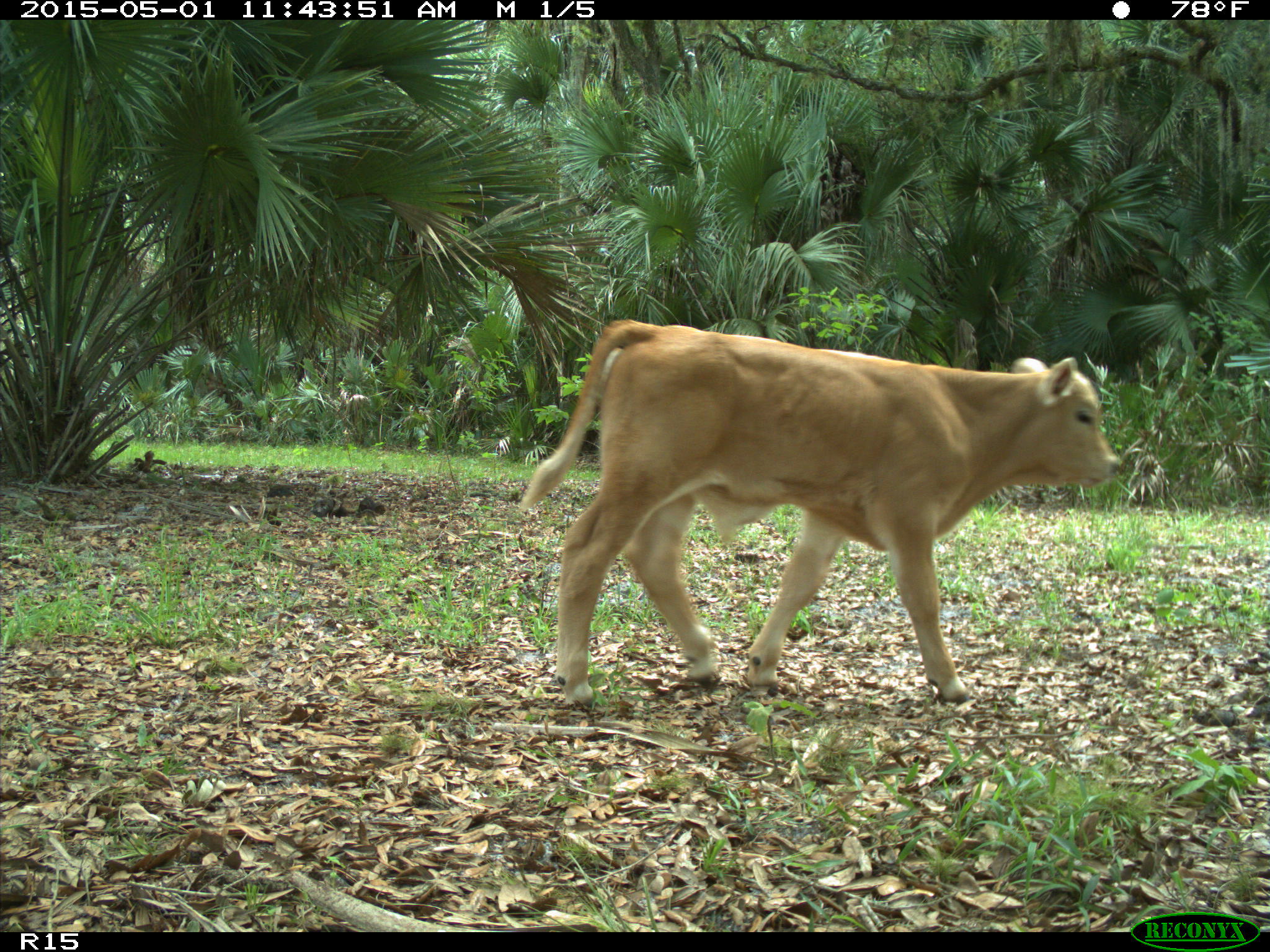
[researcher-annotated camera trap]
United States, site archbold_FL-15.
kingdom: Animalia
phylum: Chordata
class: Mammalia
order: Artiodactyla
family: Bovidae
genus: Bos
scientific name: Bos taurus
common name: domestic cow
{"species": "Bos taurus (domestic cow)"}